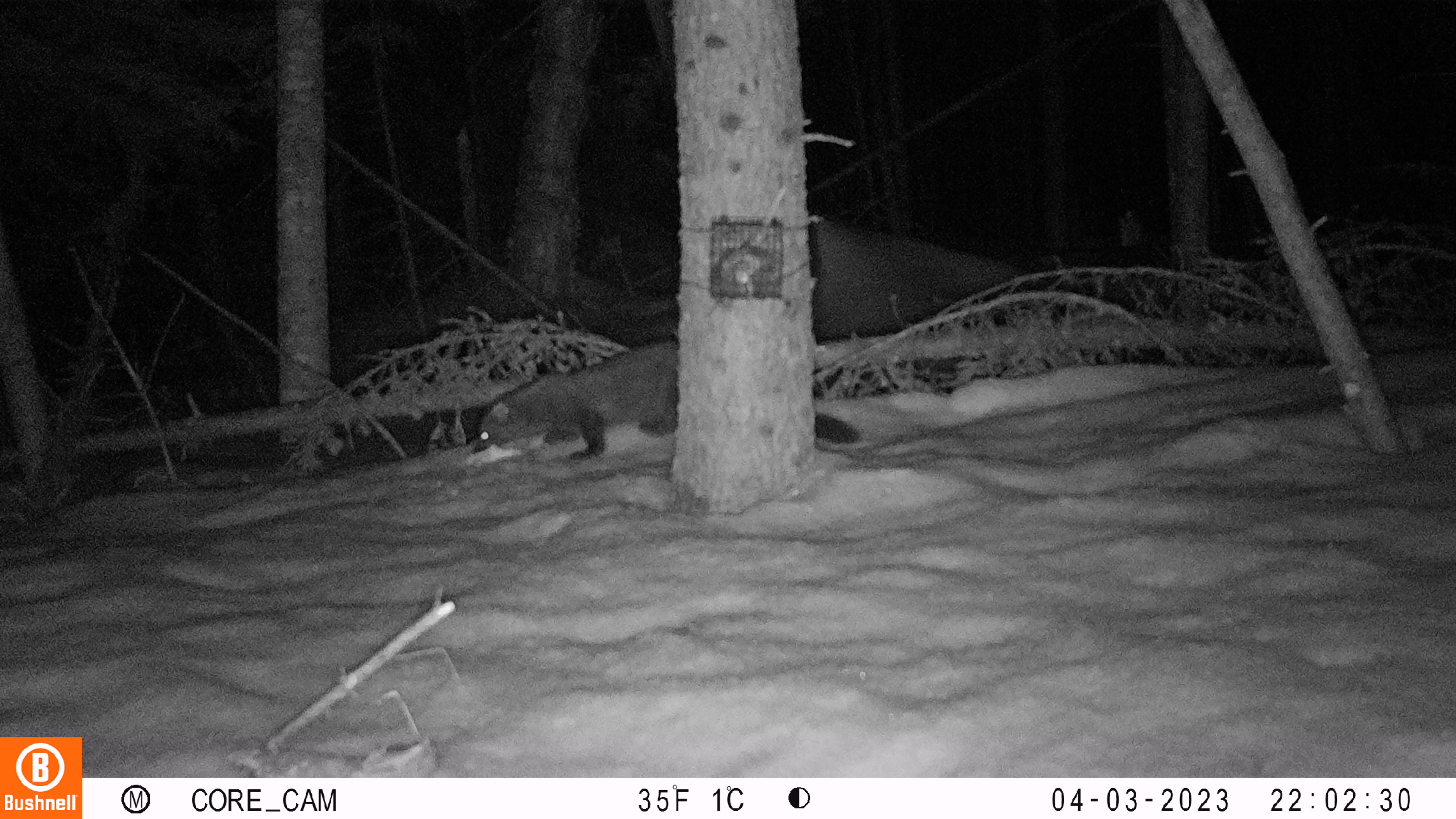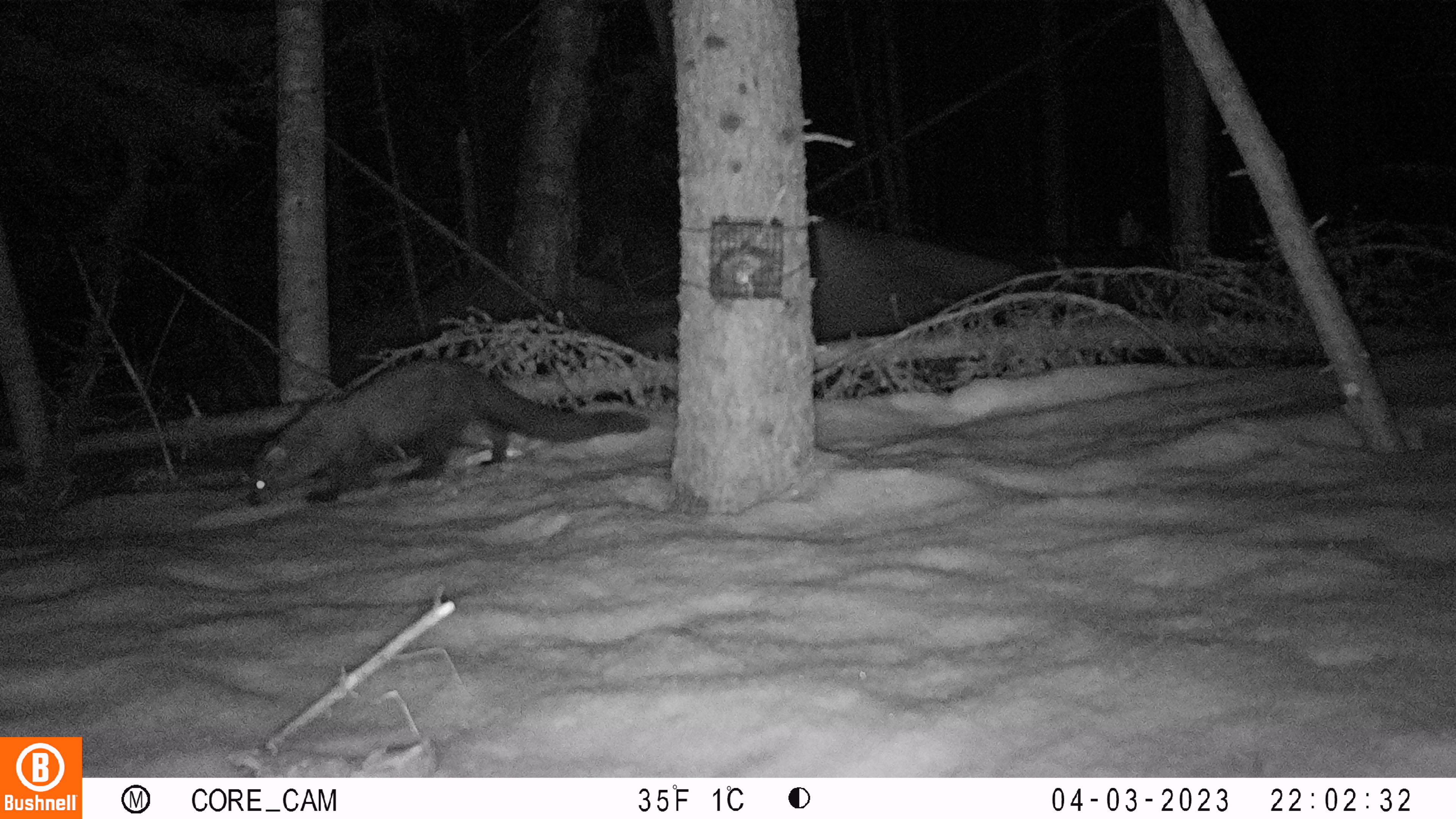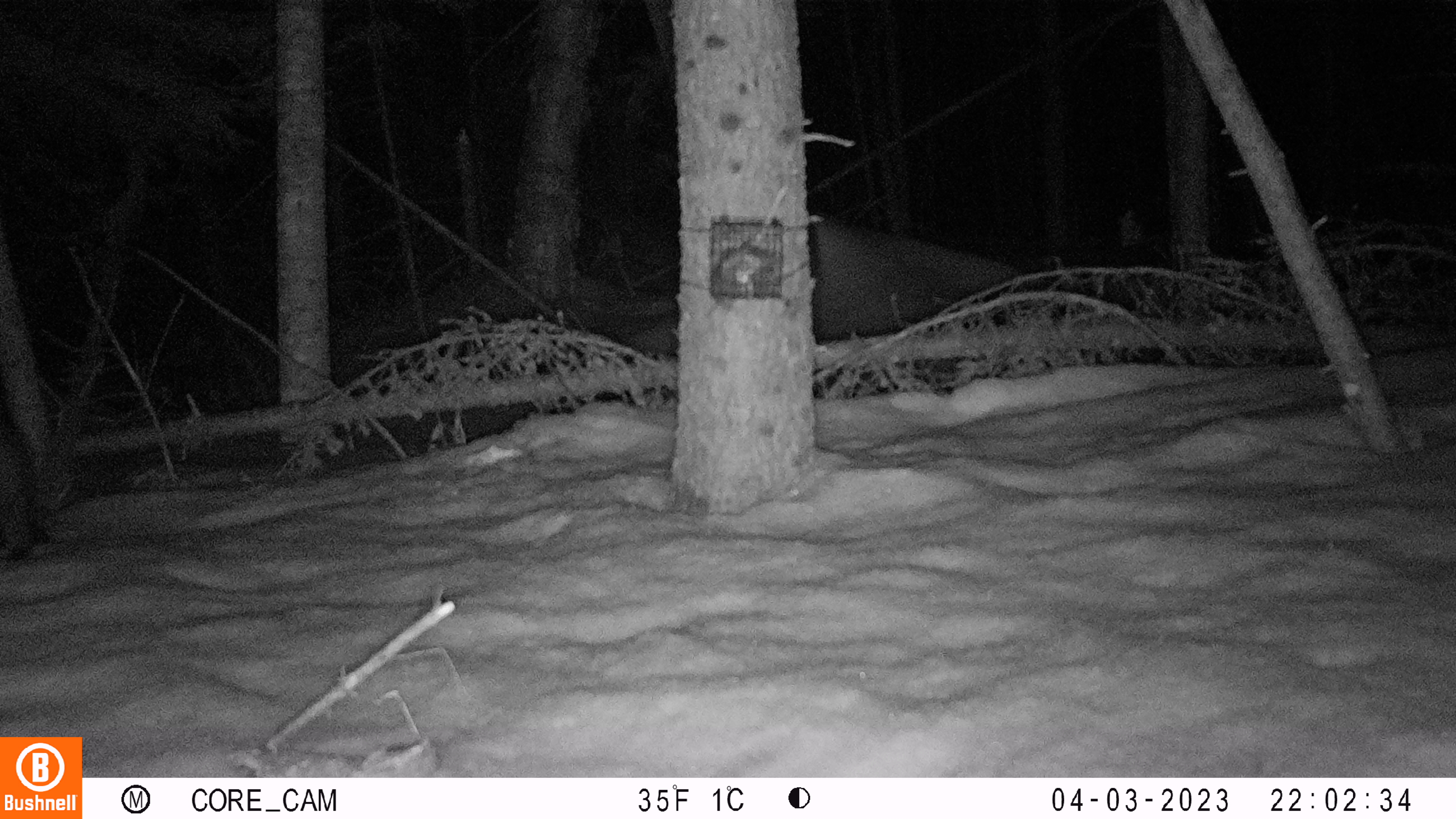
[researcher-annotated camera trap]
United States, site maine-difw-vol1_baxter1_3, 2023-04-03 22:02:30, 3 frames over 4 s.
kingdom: Animalia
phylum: Chordata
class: Mammalia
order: Carnivora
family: Mustelidae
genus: Pekania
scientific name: Pekania pennanti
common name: fisher